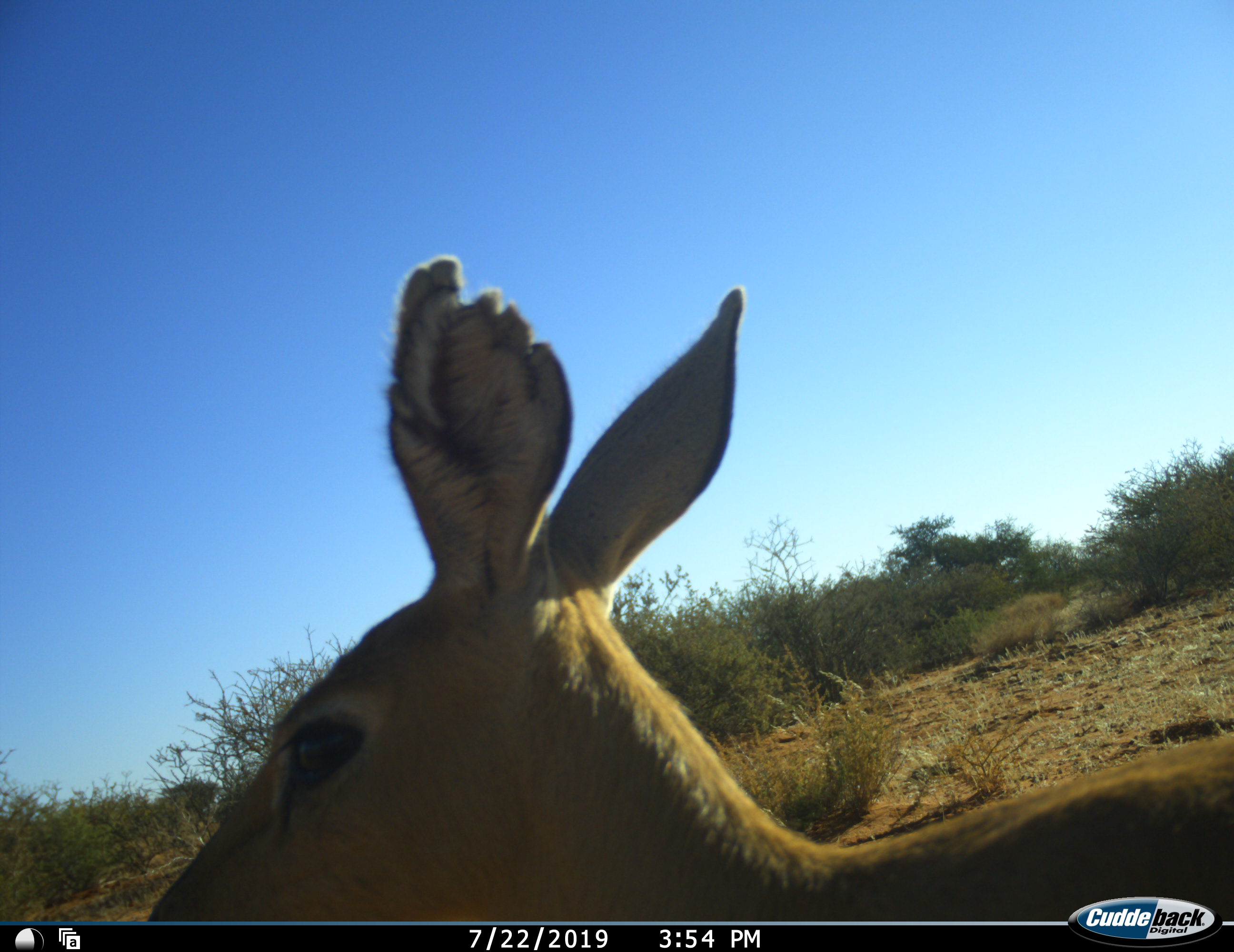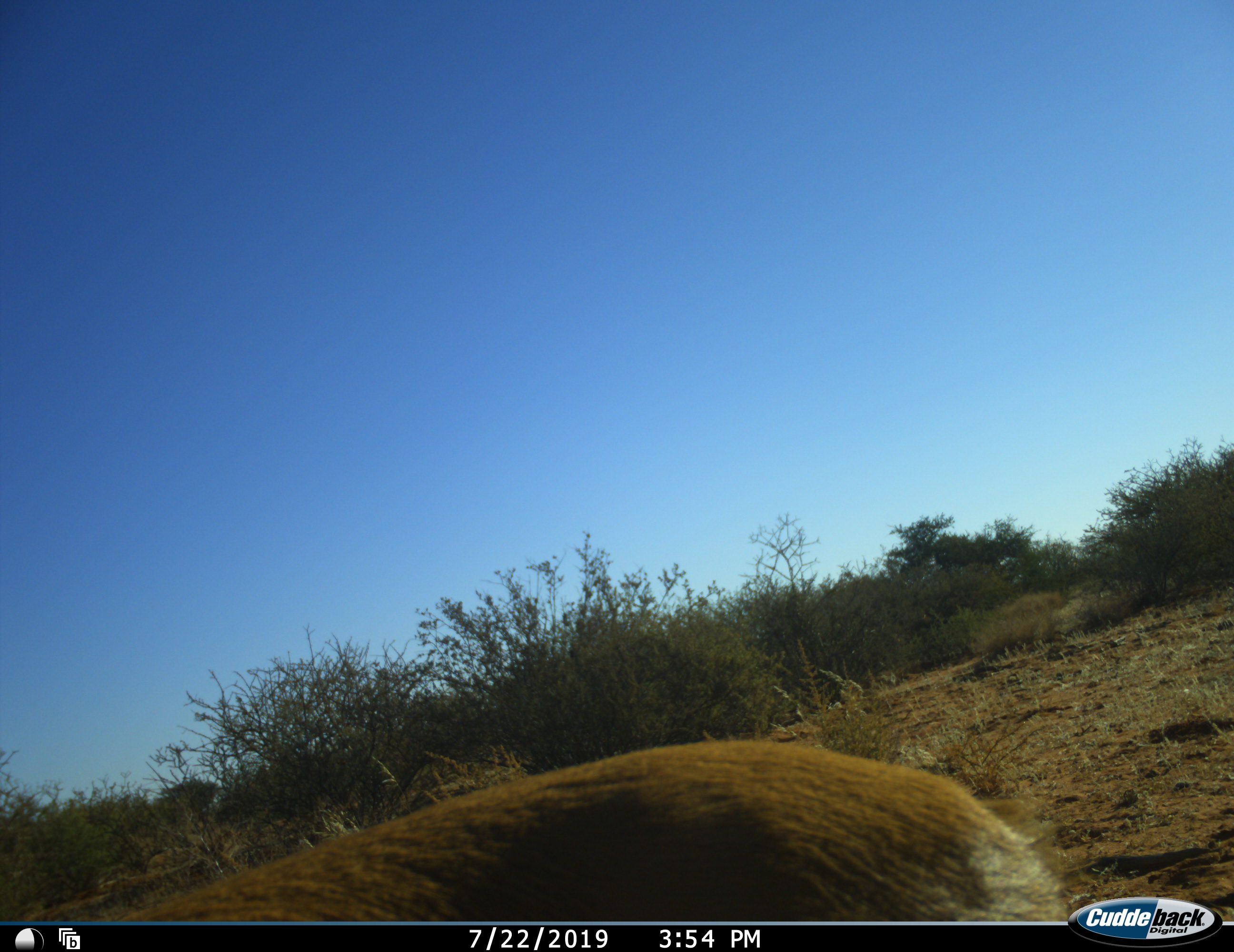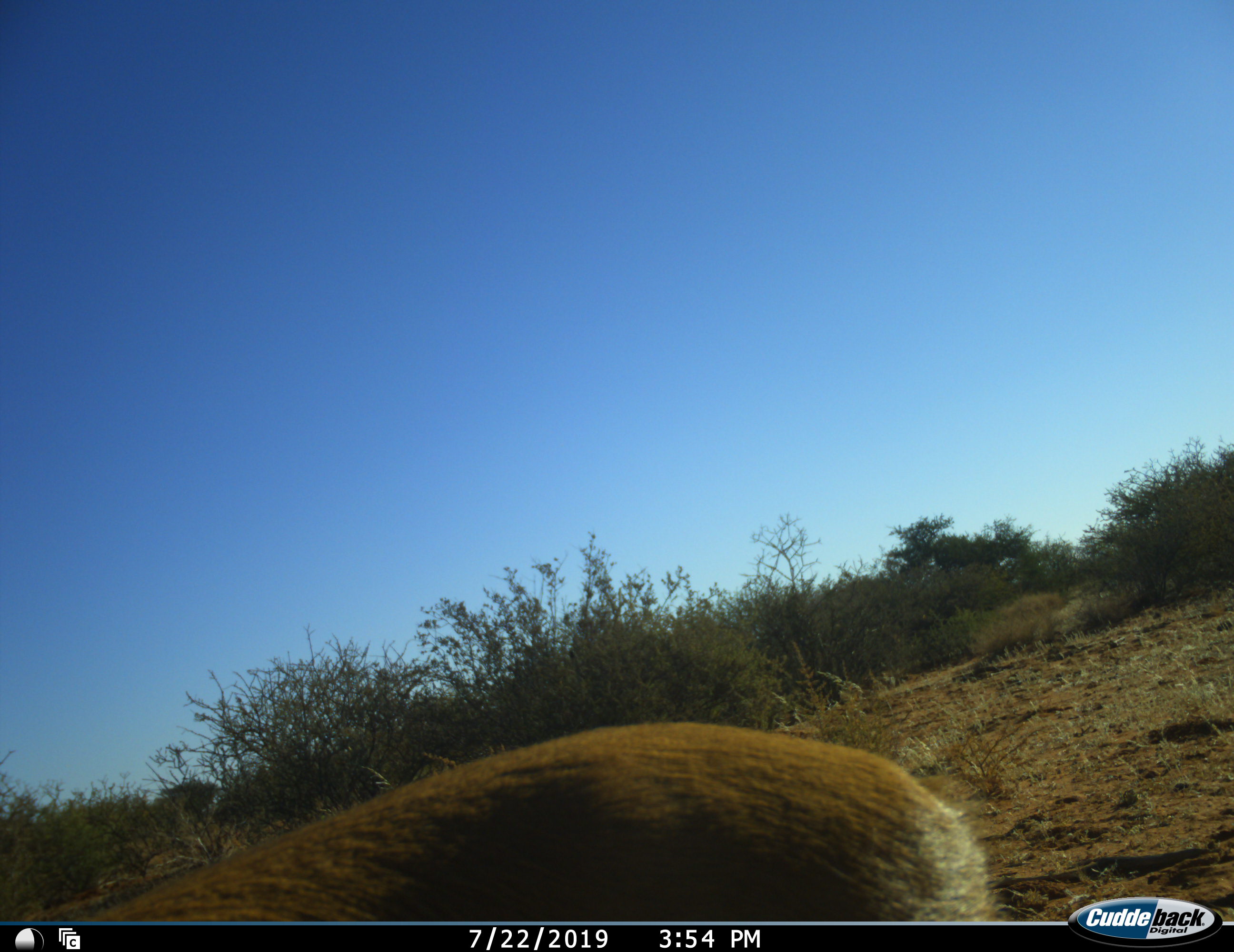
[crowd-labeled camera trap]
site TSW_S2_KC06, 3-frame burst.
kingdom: Animalia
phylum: Chordata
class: Mammalia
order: Artiodactyla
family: Bovidae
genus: Raphicerus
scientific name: Raphicerus campestris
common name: steenbok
Steenbok (Raphicerus campestris), count 1. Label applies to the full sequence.